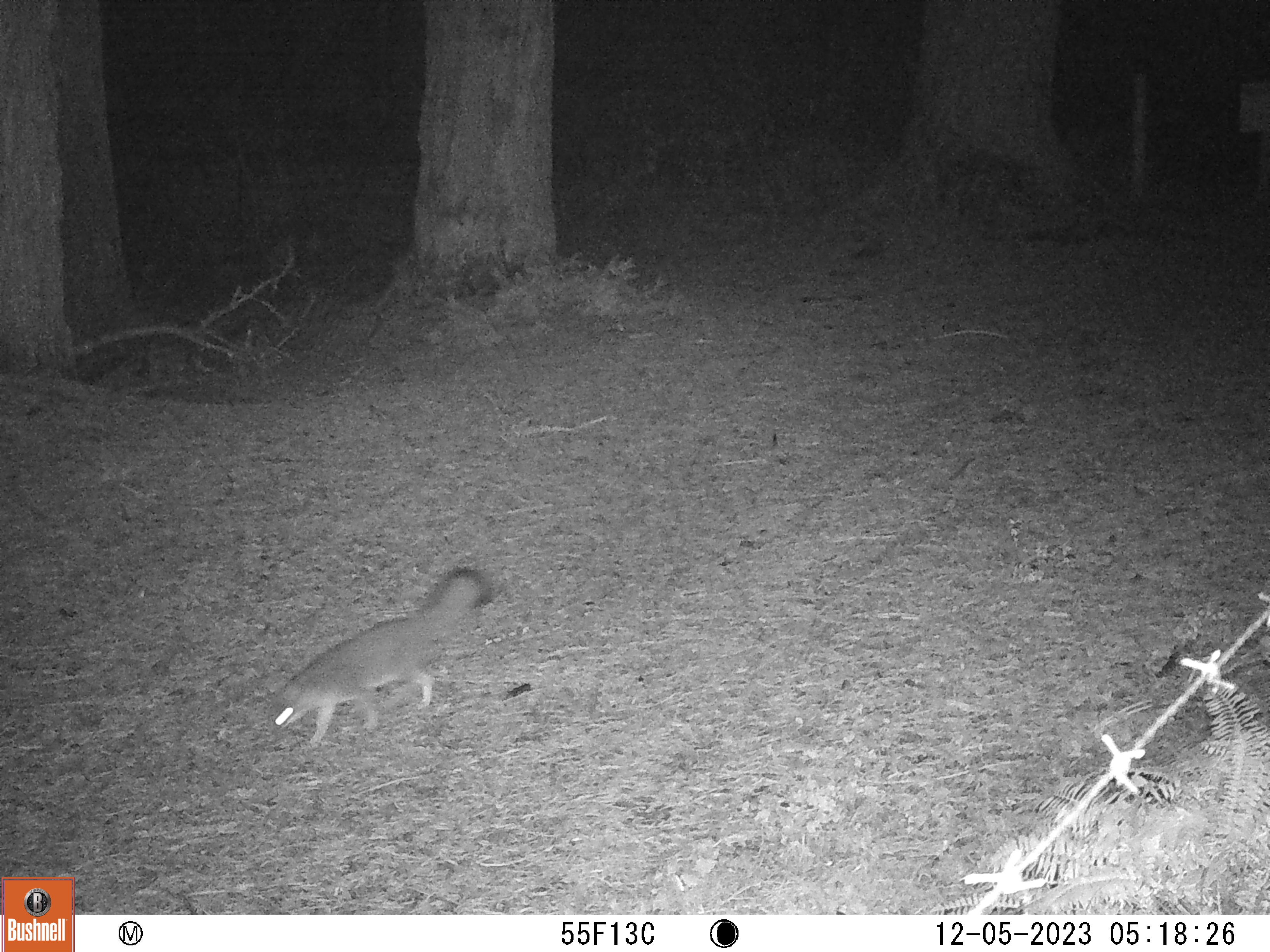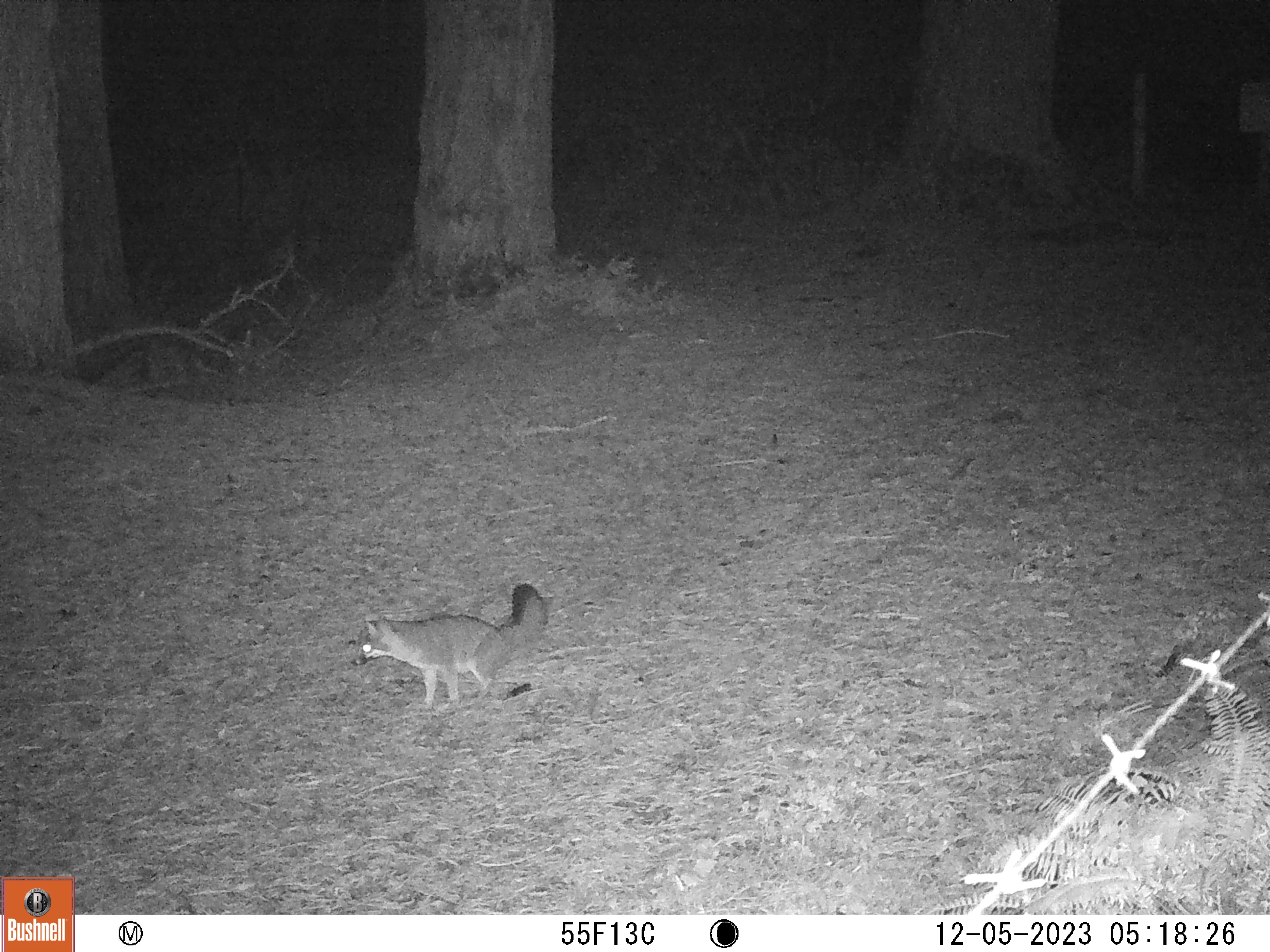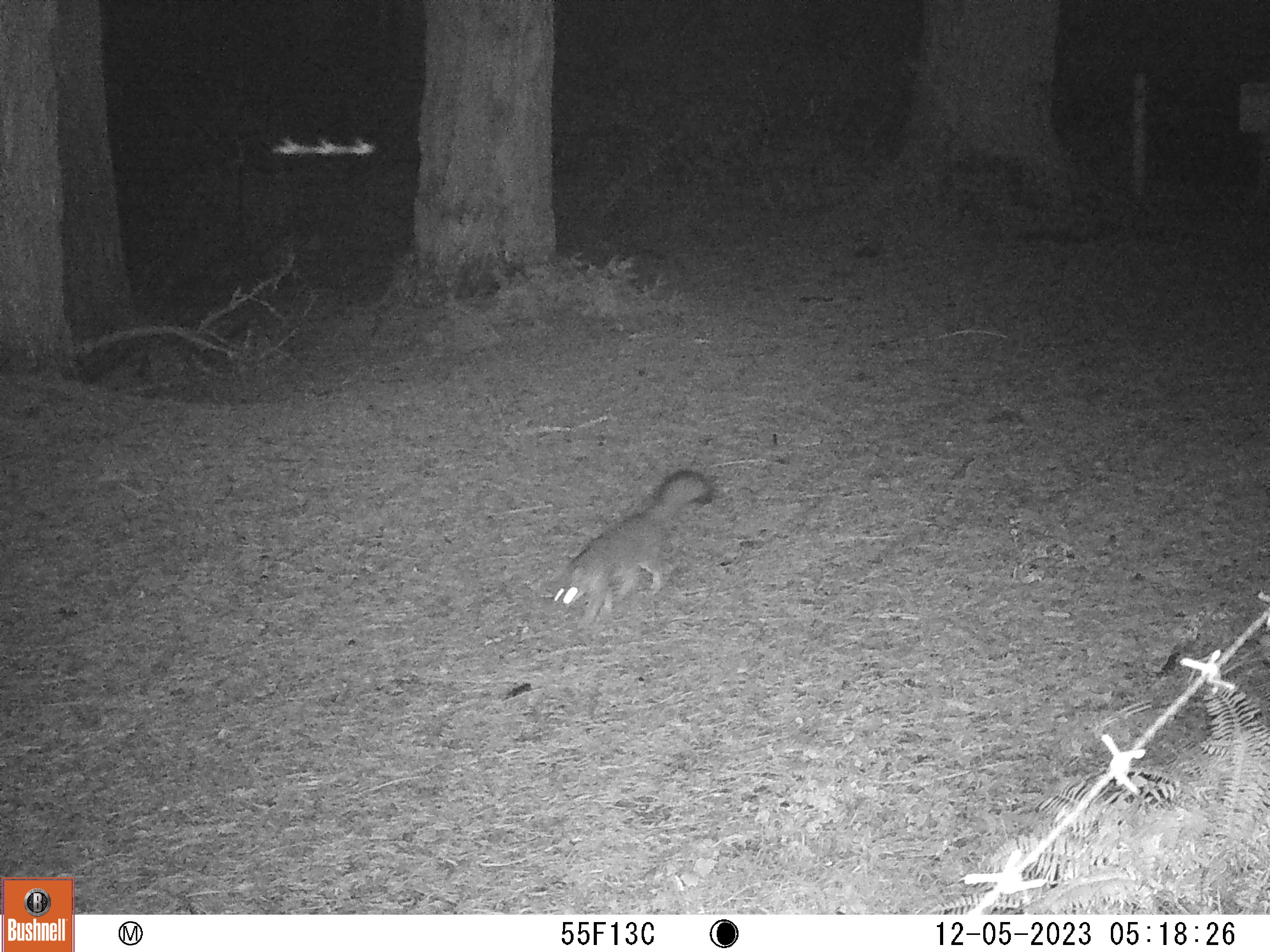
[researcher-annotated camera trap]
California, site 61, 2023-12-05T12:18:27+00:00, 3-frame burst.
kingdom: Animalia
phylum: Chordata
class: Mammalia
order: Carnivora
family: Canidae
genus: Urocyon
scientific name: Urocyon cinereoargenteus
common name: gray fox